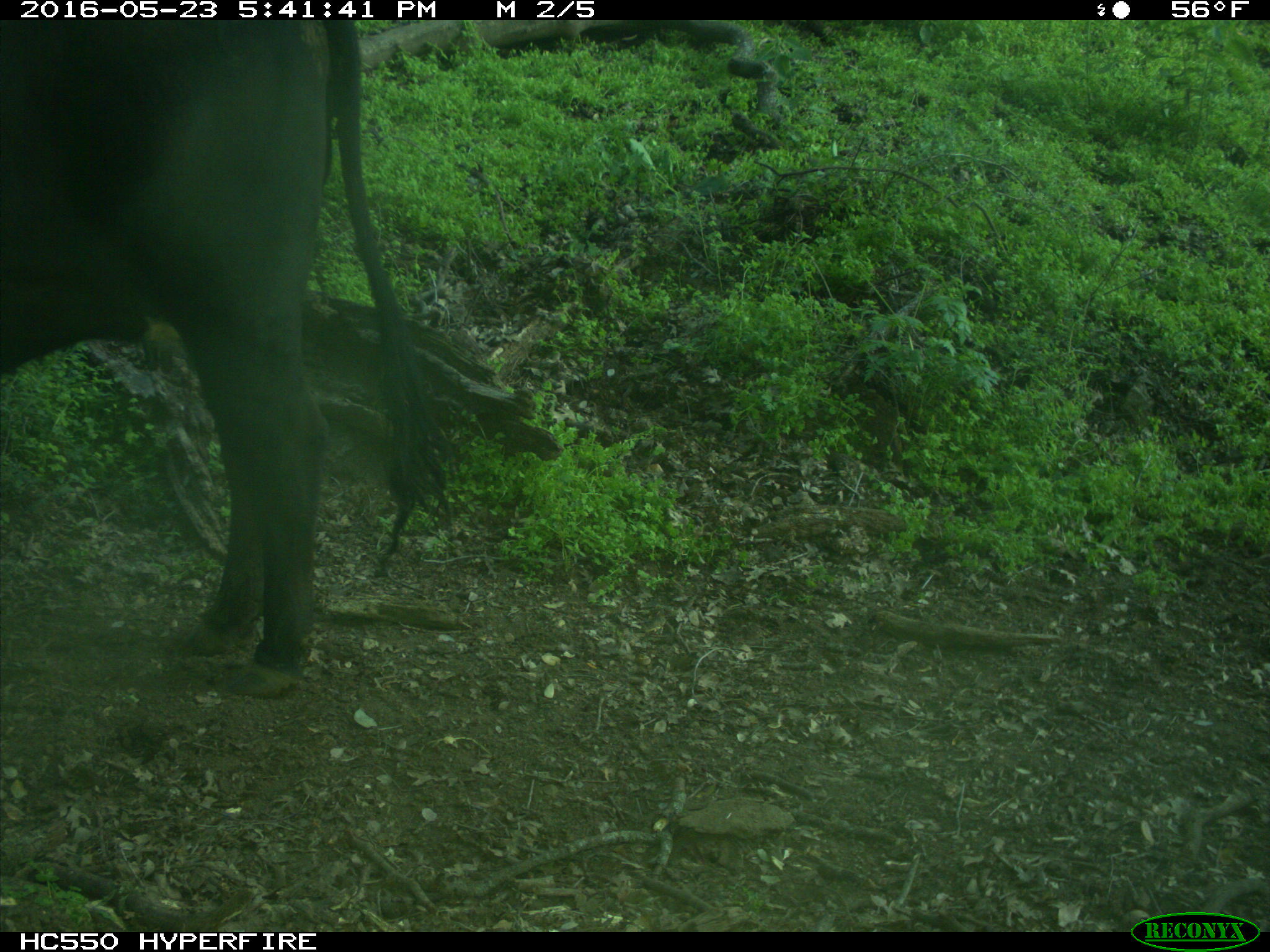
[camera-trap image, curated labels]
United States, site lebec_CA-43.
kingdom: Animalia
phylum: Chordata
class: Mammalia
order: Artiodactyla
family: Bovidae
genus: Bos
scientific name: Bos taurus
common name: domestic cow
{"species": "Bos taurus (domestic cow)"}